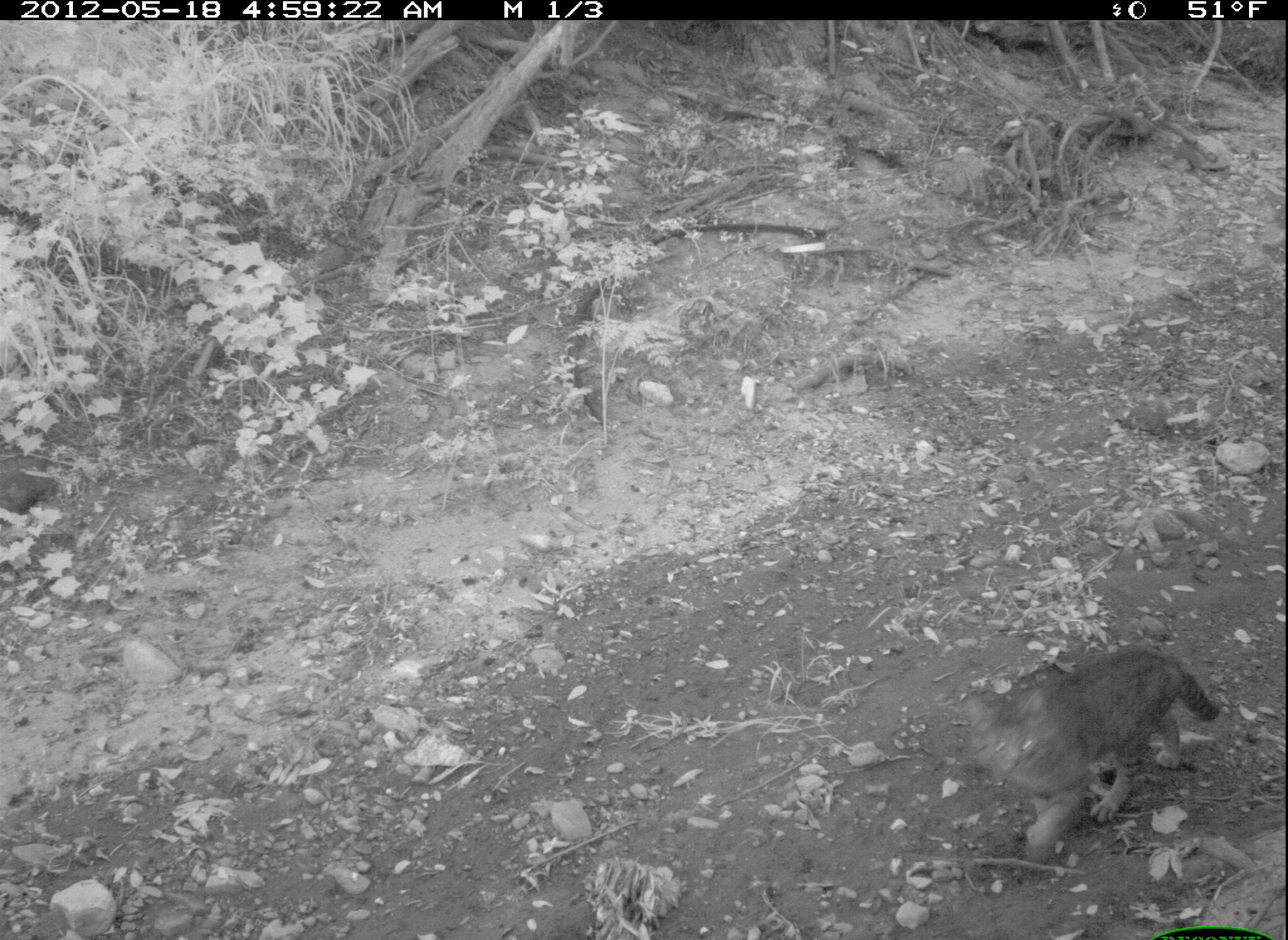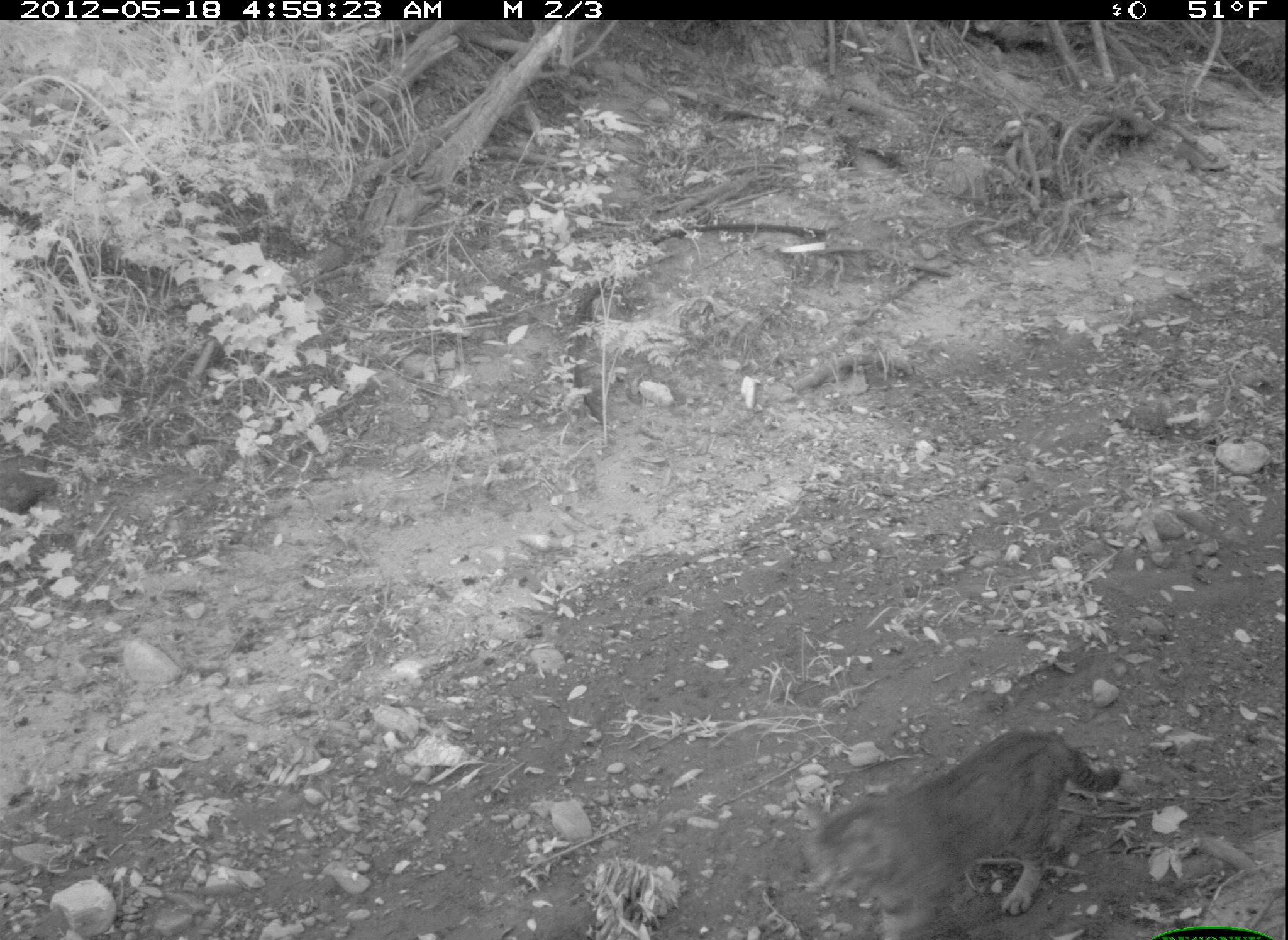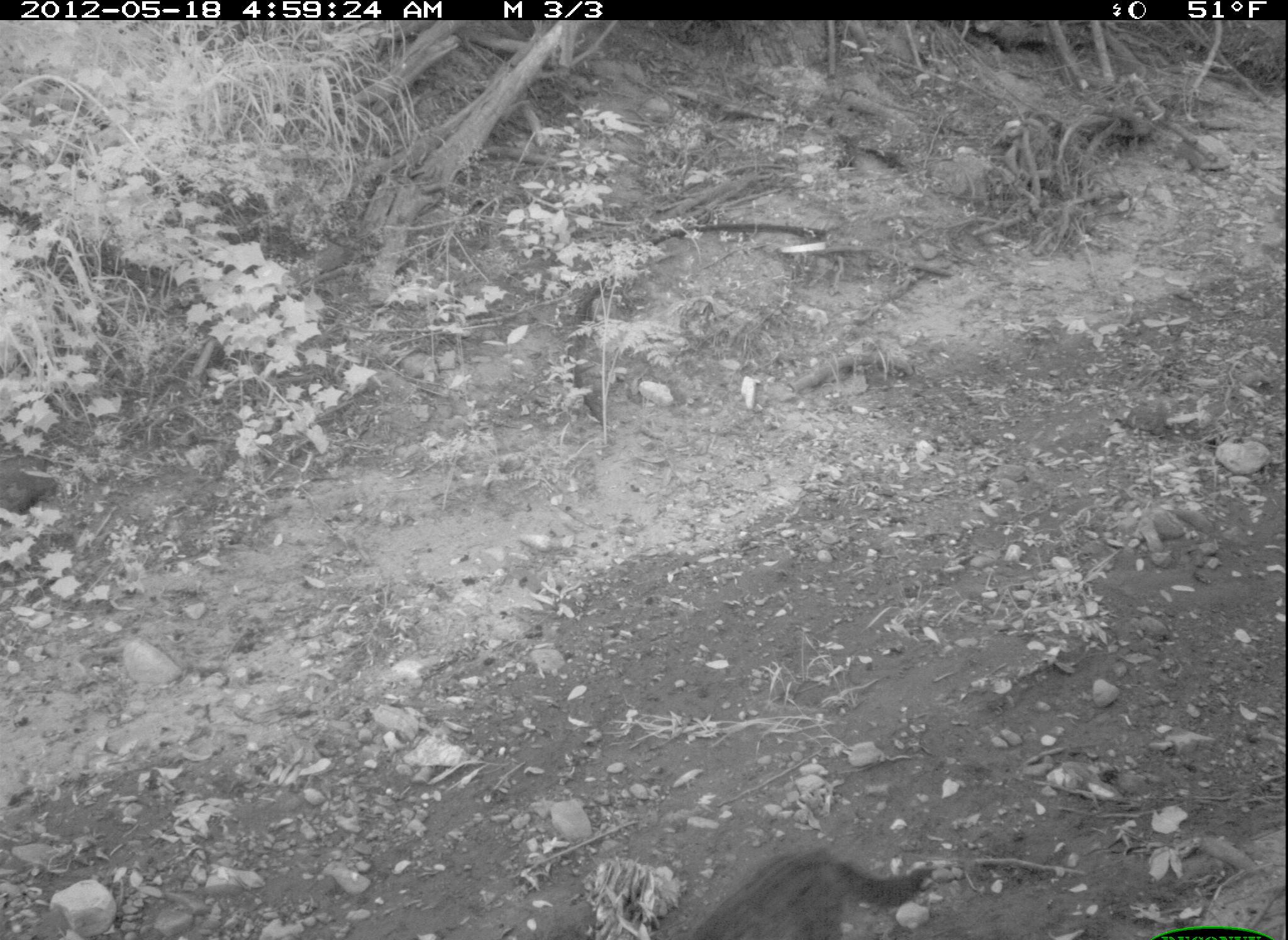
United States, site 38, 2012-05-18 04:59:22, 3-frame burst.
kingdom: Animalia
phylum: Chordata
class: Mammalia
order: Carnivora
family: Felidae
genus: Felis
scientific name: Felis catus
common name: cat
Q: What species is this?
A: Cat (Felis catus).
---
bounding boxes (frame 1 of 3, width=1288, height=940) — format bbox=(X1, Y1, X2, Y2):
cat: bbox=(953, 648, 1233, 873)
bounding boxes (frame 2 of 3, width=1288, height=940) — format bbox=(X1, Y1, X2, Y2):
cat: bbox=(791, 726, 1138, 937)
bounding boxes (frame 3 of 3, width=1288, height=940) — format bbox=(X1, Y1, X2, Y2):
cat: bbox=(671, 838, 948, 939)